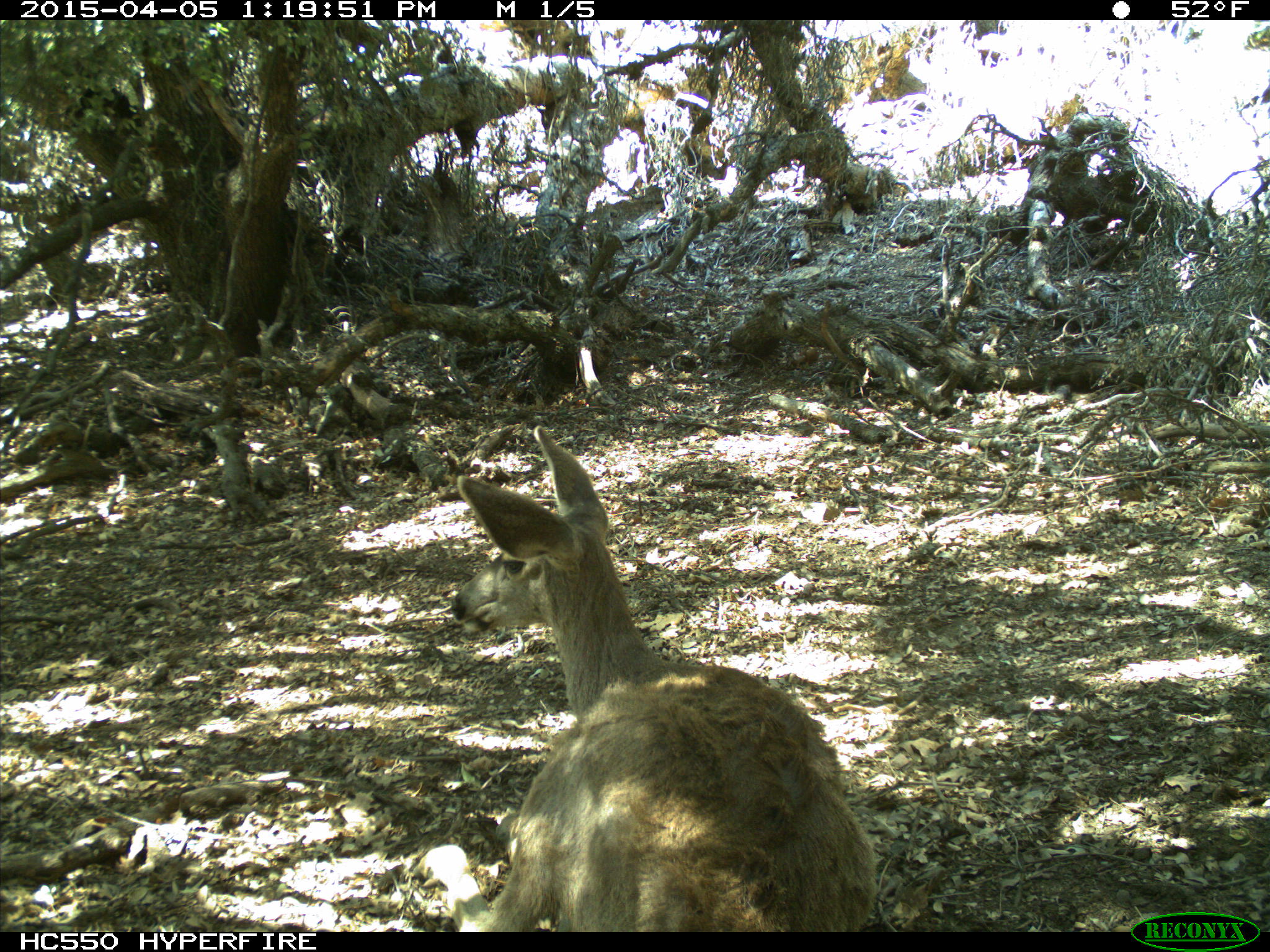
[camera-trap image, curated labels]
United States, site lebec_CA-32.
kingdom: Animalia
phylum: Chordata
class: Mammalia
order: Artiodactyla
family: Cervidae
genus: Odocoileus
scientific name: Odocoileus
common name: deer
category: unidentified deer